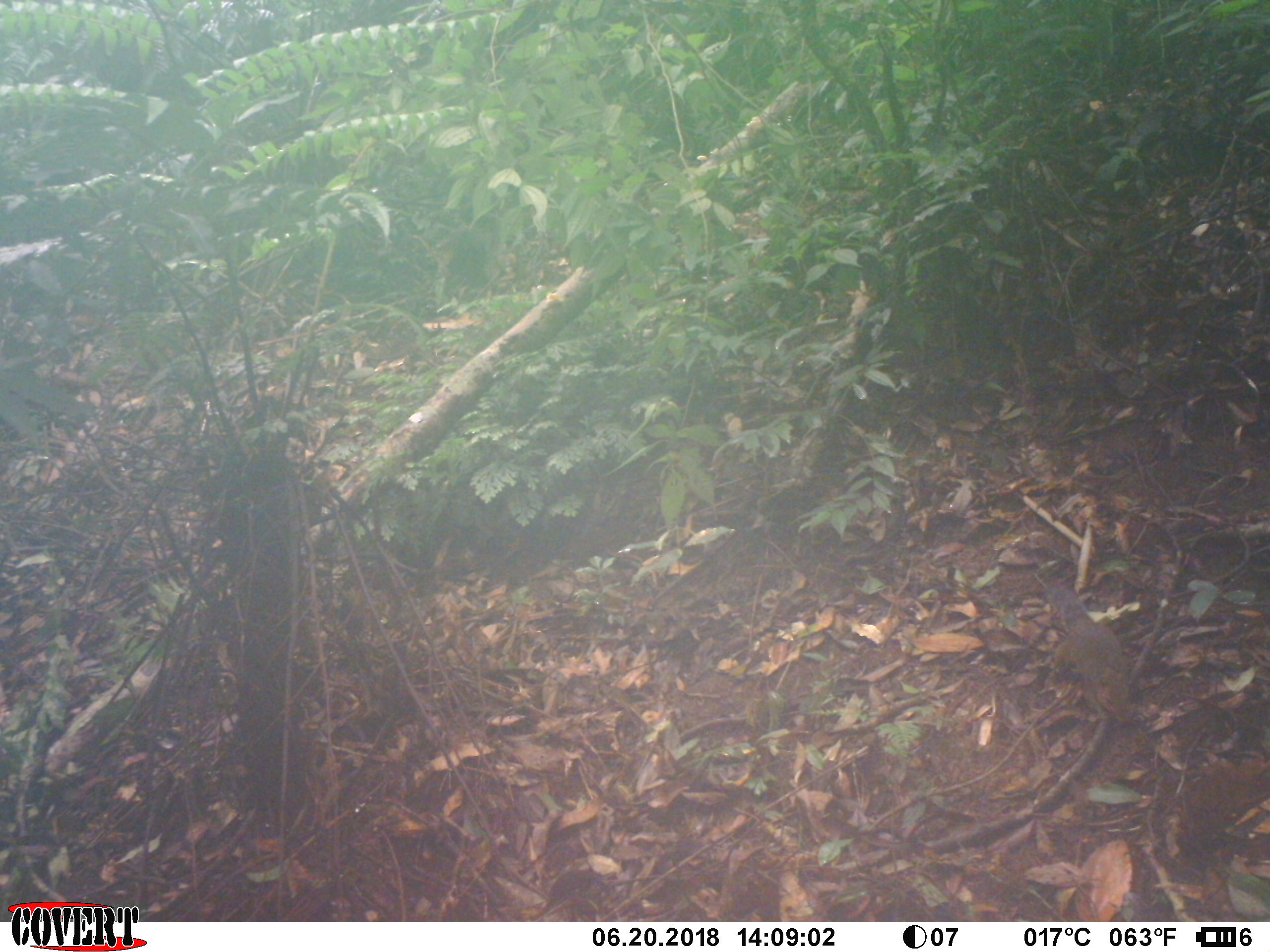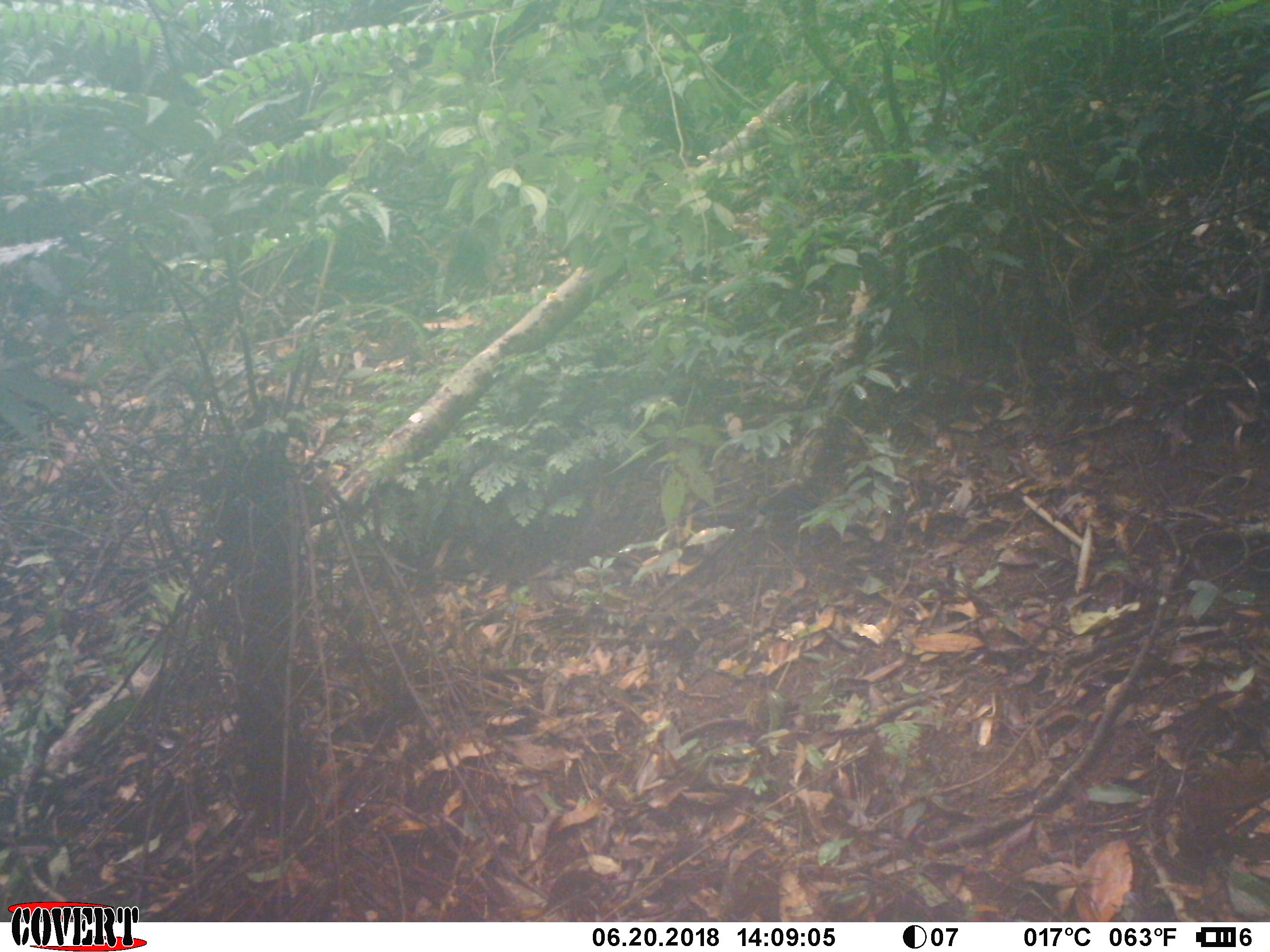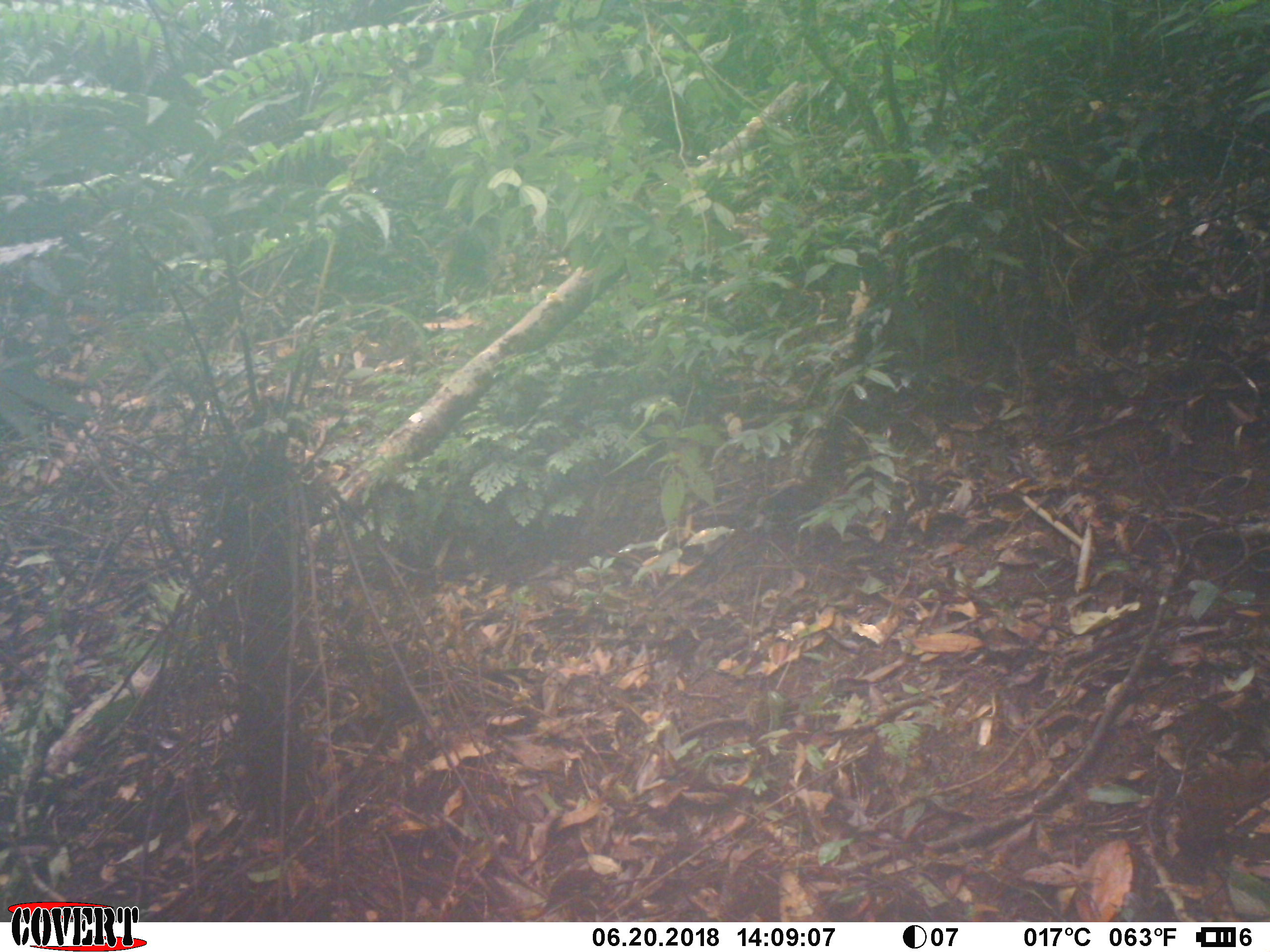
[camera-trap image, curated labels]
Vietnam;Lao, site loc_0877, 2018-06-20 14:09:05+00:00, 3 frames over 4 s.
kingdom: Animalia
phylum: Chordata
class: Mammalia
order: Rodentia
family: Sciuridae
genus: Dremomys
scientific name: Dremomys rufigenis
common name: red-cheeked squirrel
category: red cheeked squirrel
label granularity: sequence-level